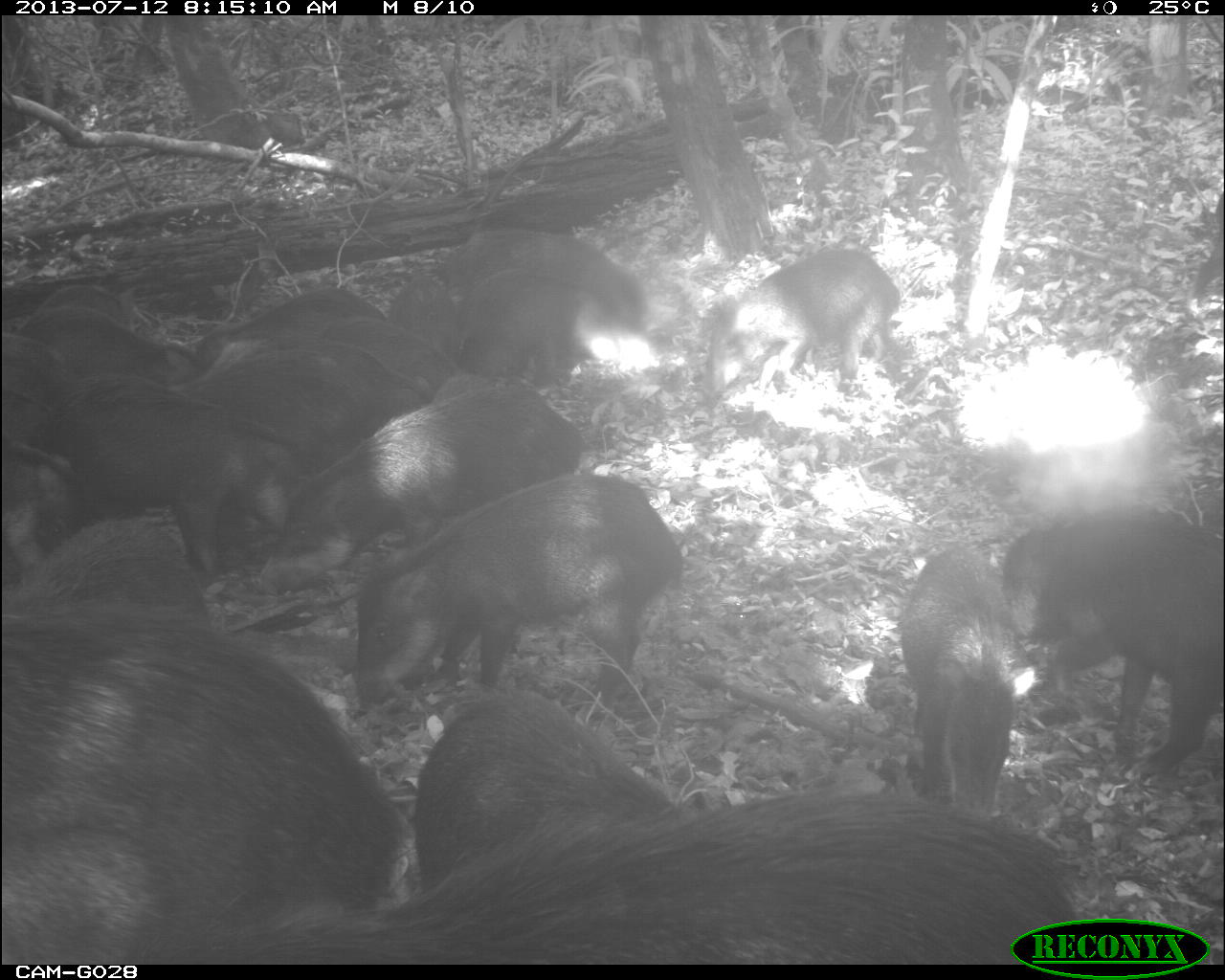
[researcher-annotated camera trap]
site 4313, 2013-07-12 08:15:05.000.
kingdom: Animalia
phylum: Chordata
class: Mammalia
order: Artiodactyla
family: Tayassuidae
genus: Tayassu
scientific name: Tayassu pecari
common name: white-lipped peccary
Tayassu pecari (white-lipped peccary), count 20.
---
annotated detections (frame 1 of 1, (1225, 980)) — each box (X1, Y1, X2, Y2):
group: (1, 185, 1224, 964)